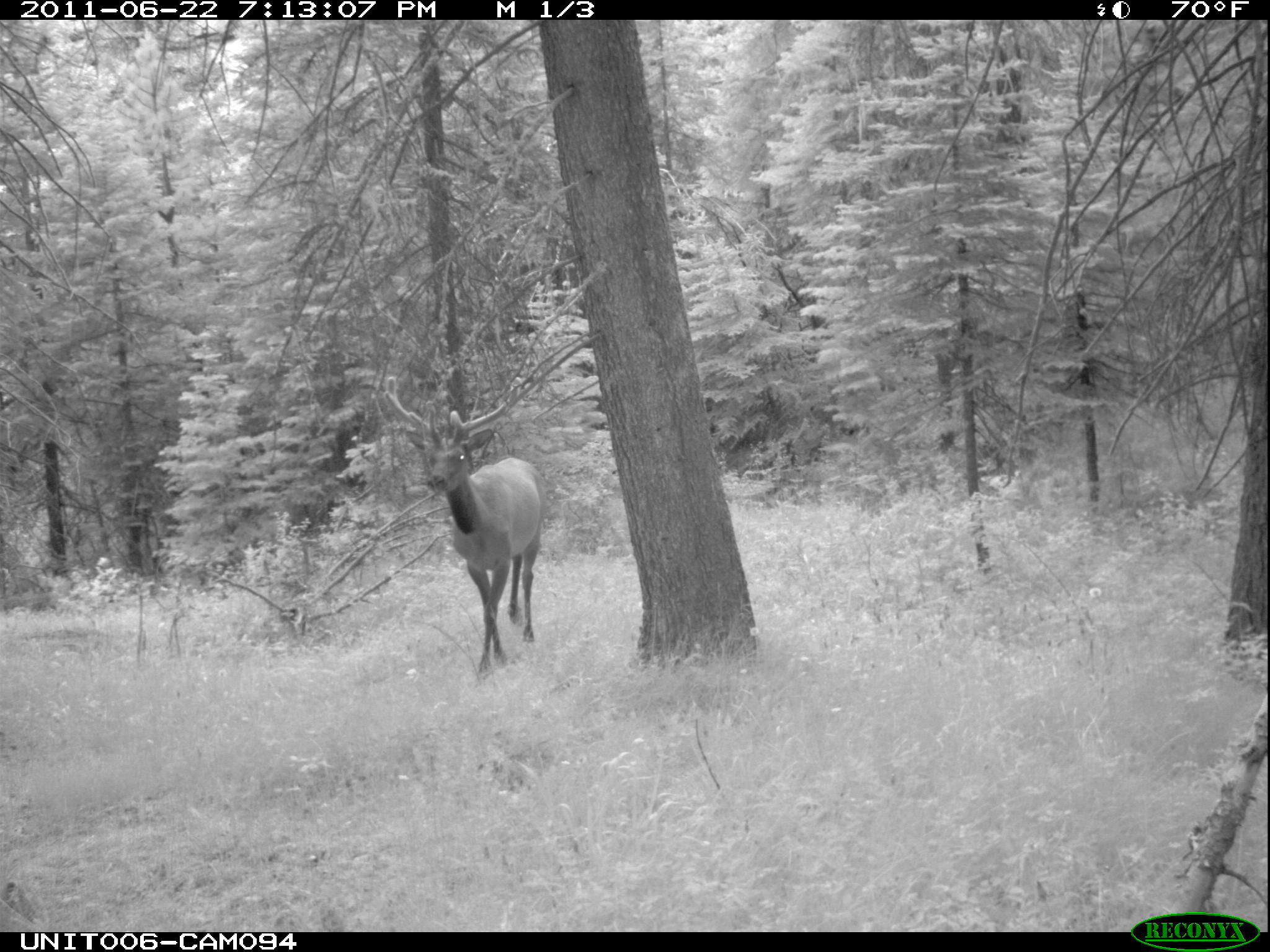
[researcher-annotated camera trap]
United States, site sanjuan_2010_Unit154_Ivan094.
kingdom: Animalia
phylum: Chordata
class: Mammalia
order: Artiodactyla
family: Cervidae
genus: Cervus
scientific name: Cervus elaphus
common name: red deer